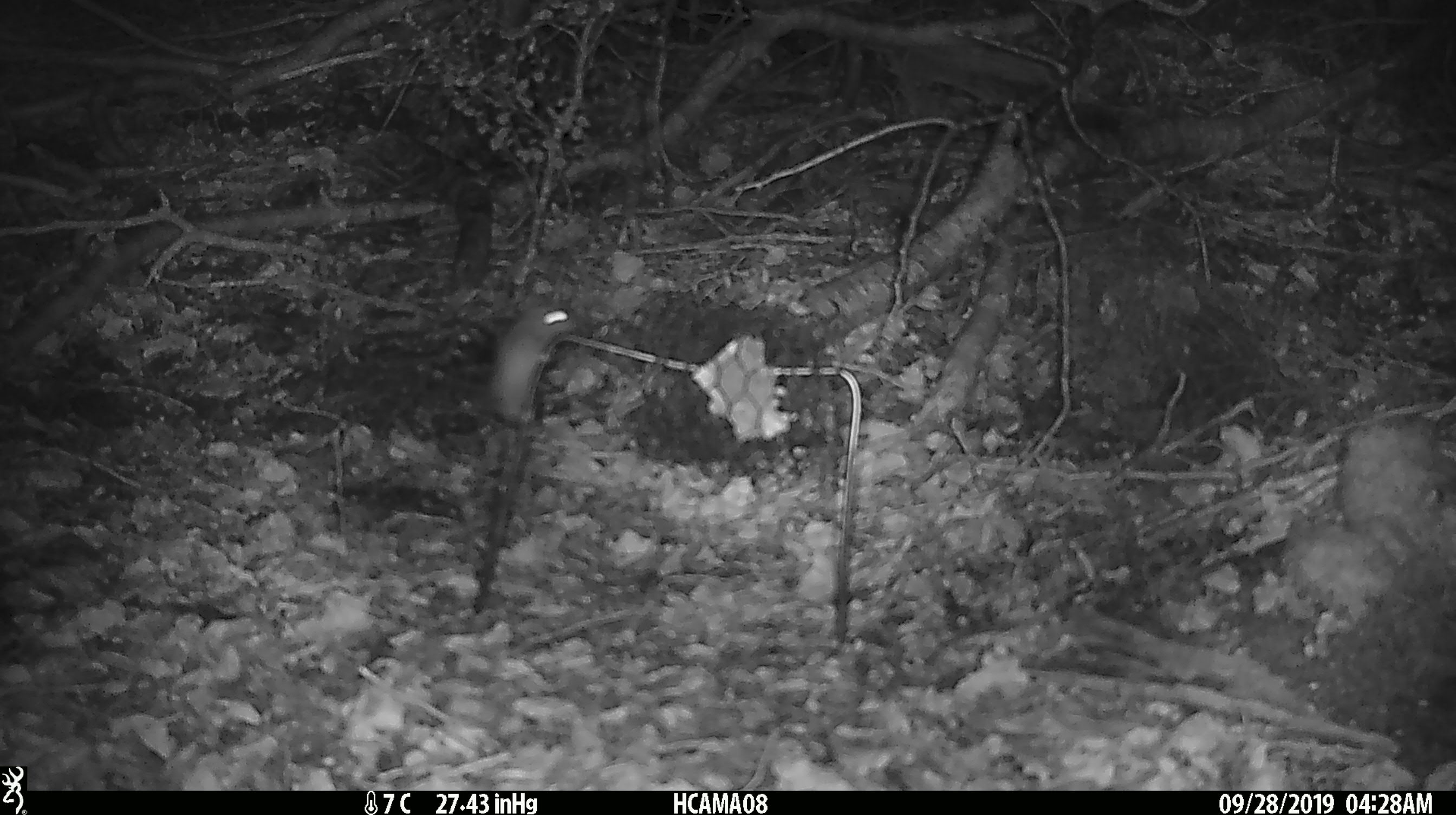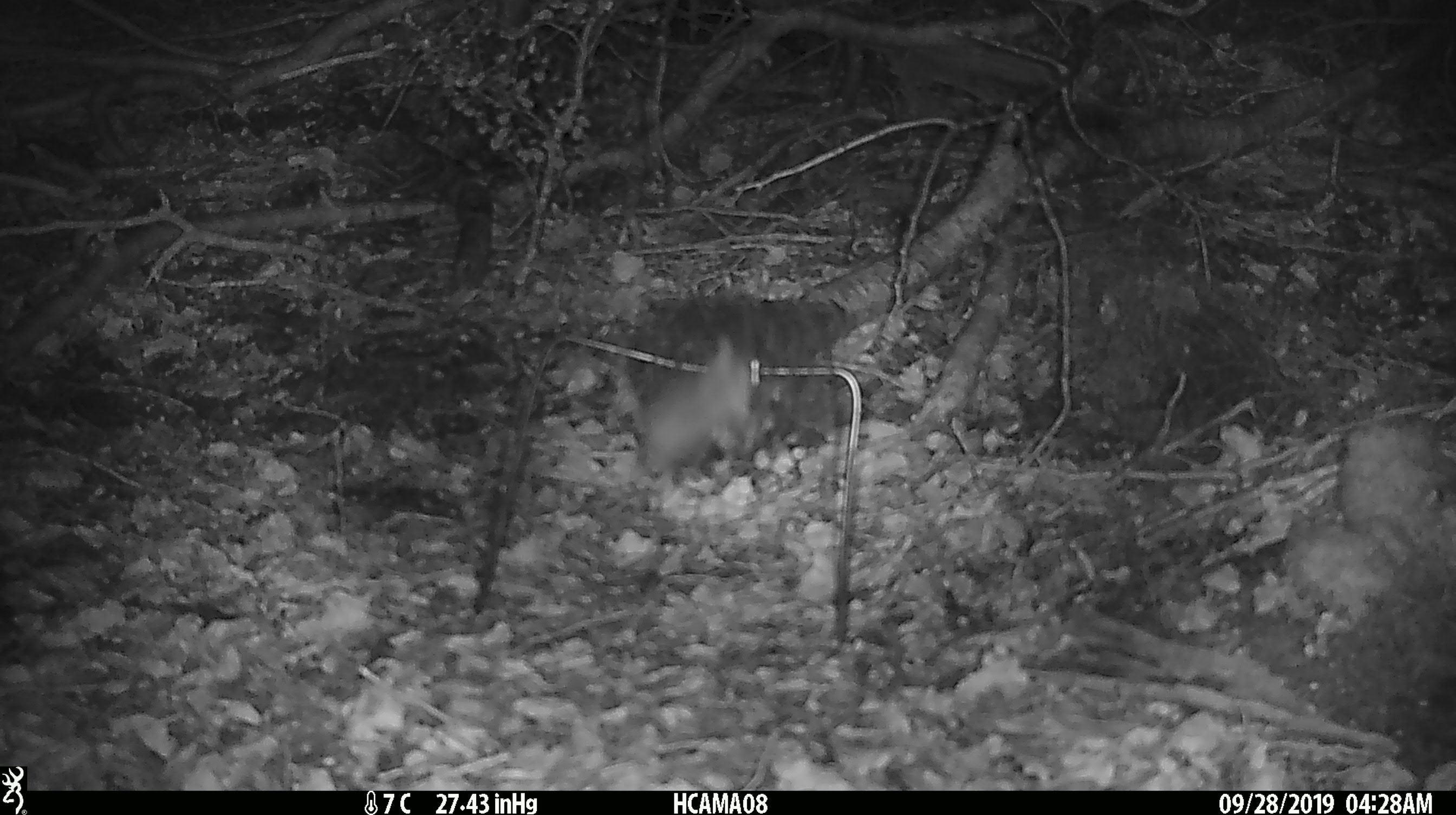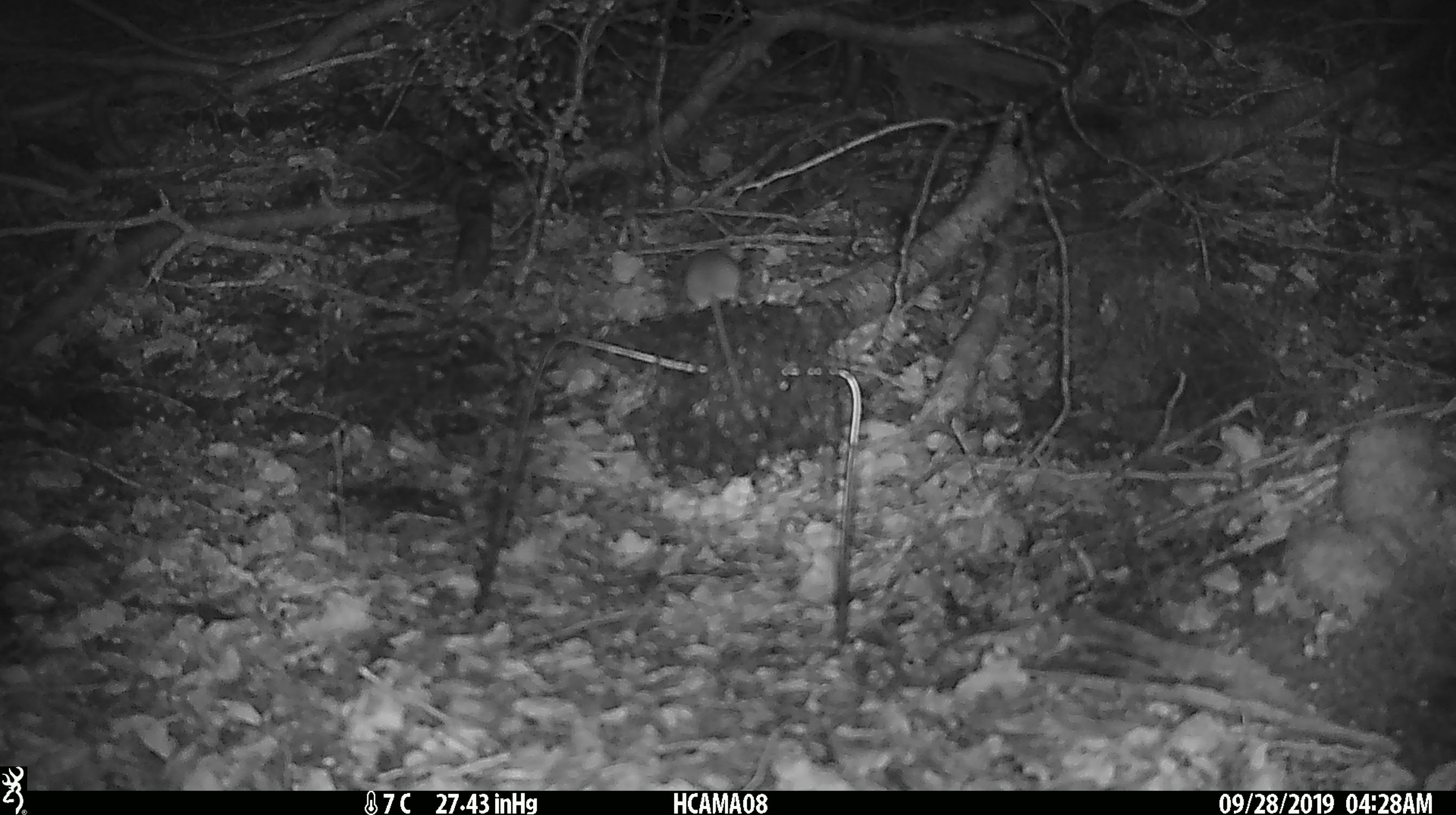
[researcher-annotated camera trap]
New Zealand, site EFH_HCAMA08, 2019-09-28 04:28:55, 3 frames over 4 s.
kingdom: Animalia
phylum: Chordata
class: Mammalia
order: Rodentia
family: Muridae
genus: Mus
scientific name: Mus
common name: mouse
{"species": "mouse (Mus)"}